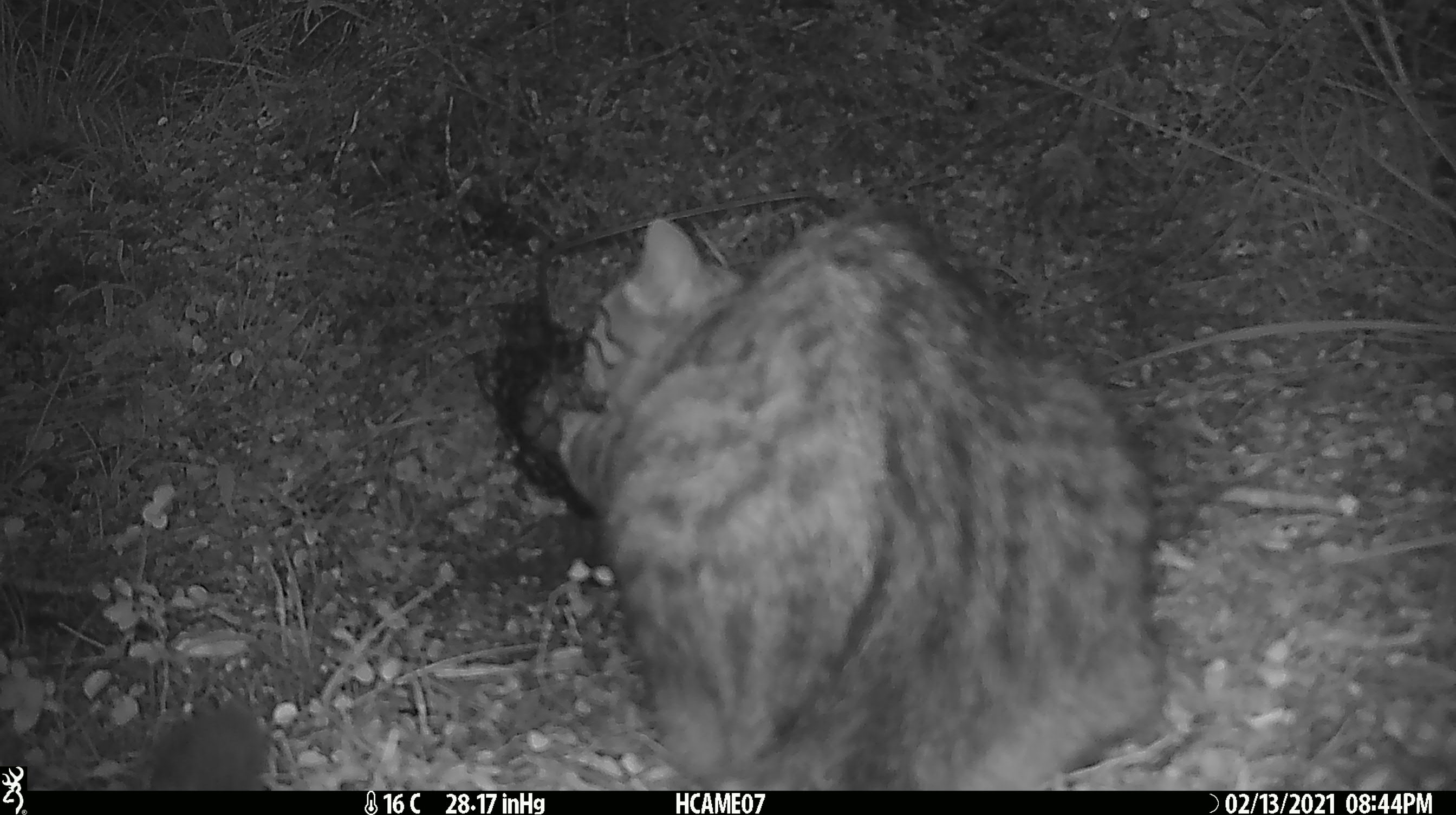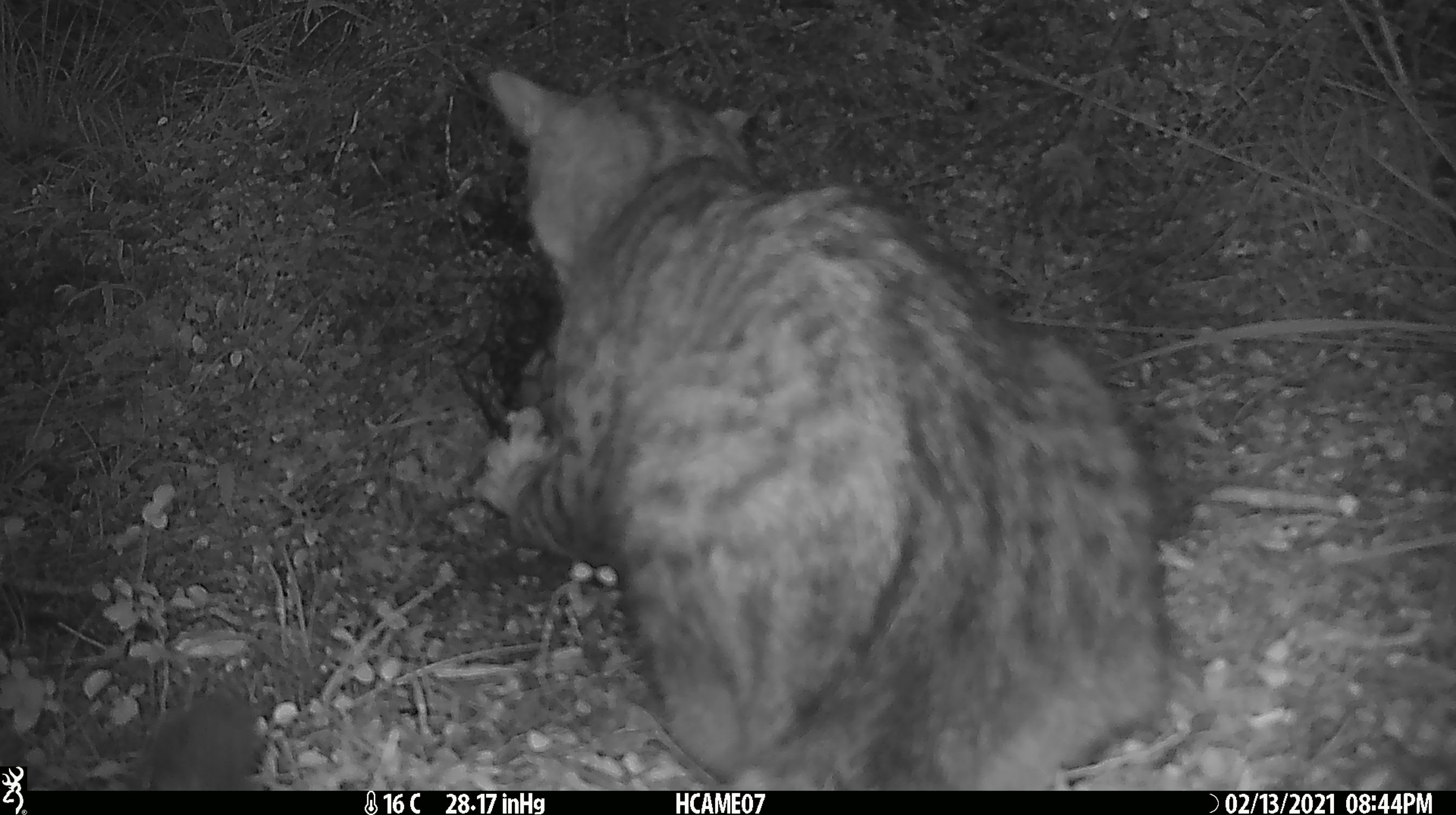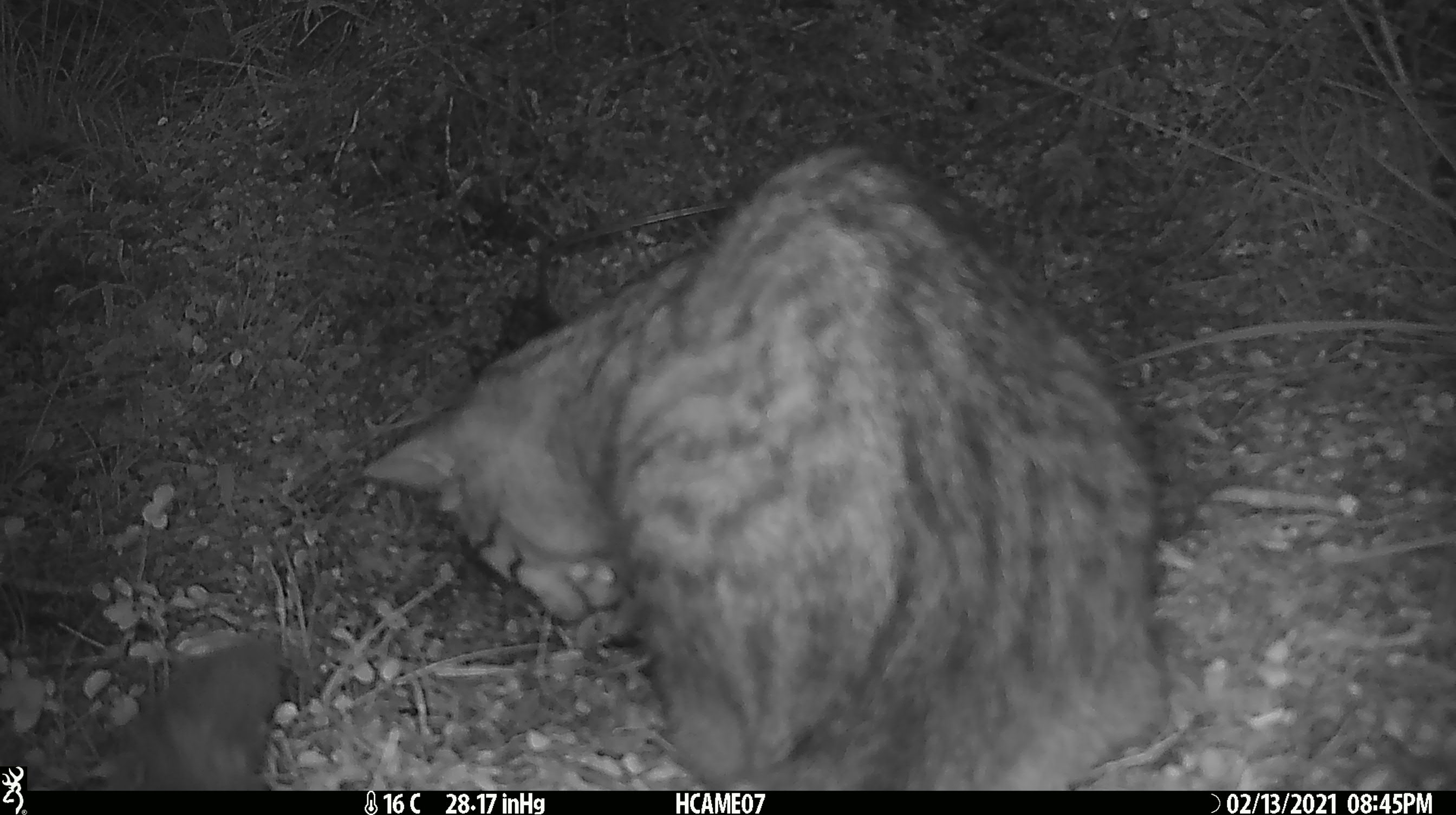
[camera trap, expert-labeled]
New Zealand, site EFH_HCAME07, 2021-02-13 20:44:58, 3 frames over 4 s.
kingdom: Animalia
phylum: Chordata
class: Mammalia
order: Carnivora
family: Felidae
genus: Felis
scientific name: Felis catus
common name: domestic cat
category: cat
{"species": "cat (domestic cat) (Felis catus)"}